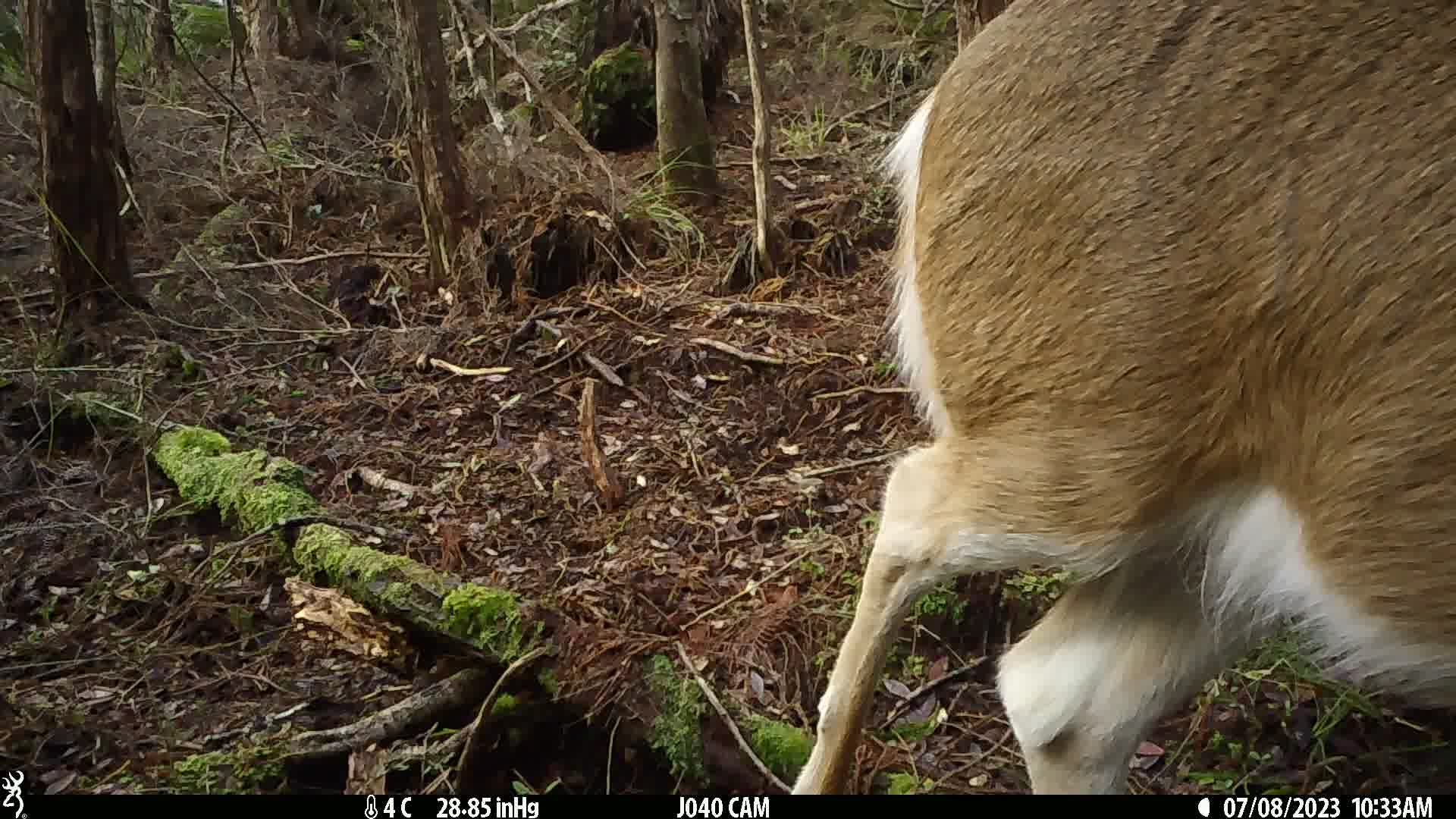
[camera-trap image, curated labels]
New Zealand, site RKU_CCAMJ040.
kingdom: Animalia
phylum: Chordata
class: Mammalia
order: Artiodactyla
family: Cervidae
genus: Odocoileus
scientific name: Odocoileus virginianus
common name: white-tailed deer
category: white tailed deer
White tailed deer (white-tailed deer) (Odocoileus virginianus).